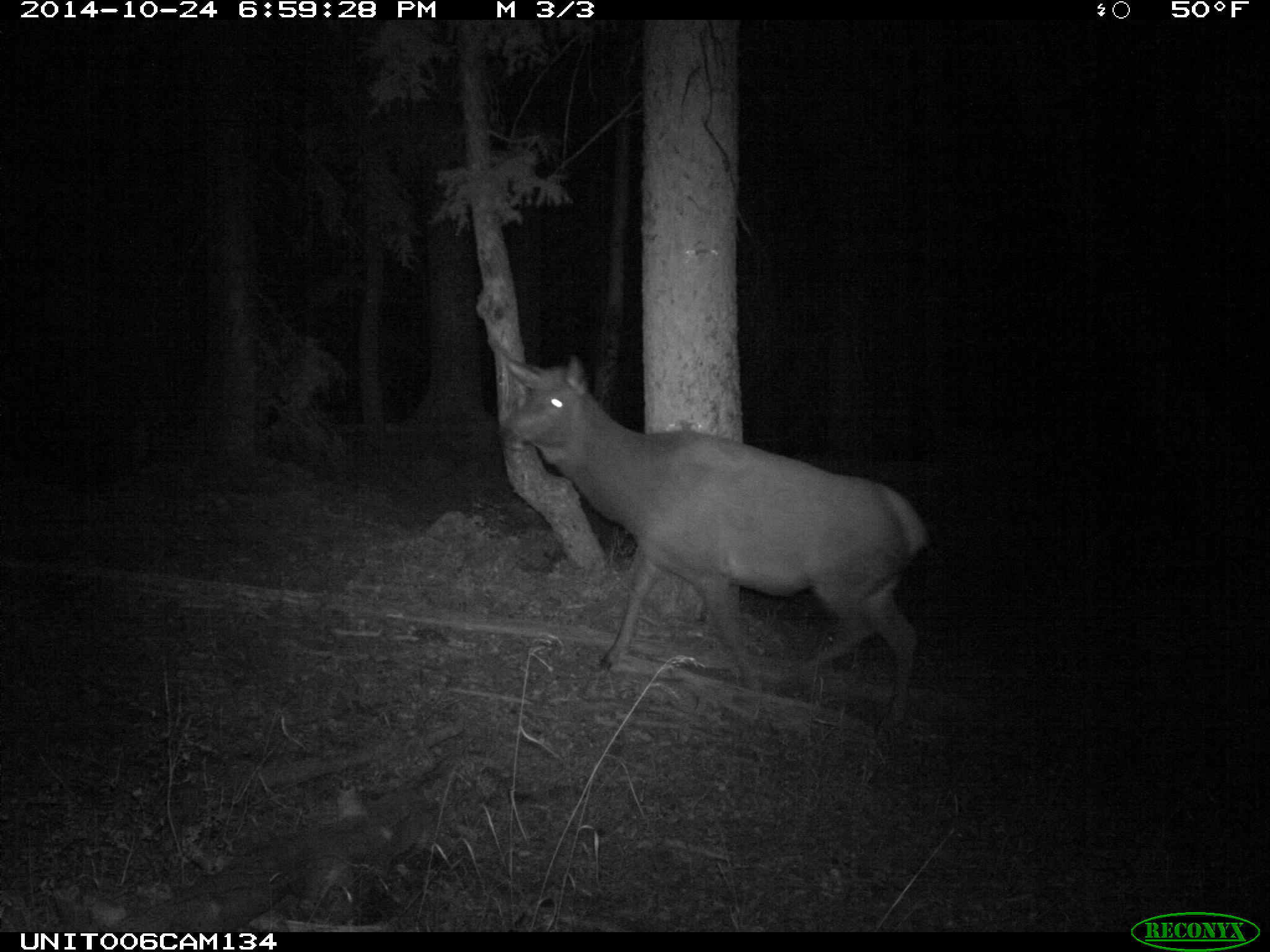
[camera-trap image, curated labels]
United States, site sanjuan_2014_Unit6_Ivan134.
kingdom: Animalia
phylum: Chordata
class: Mammalia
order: Artiodactyla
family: Cervidae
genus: Cervus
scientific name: Cervus elaphus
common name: red deer